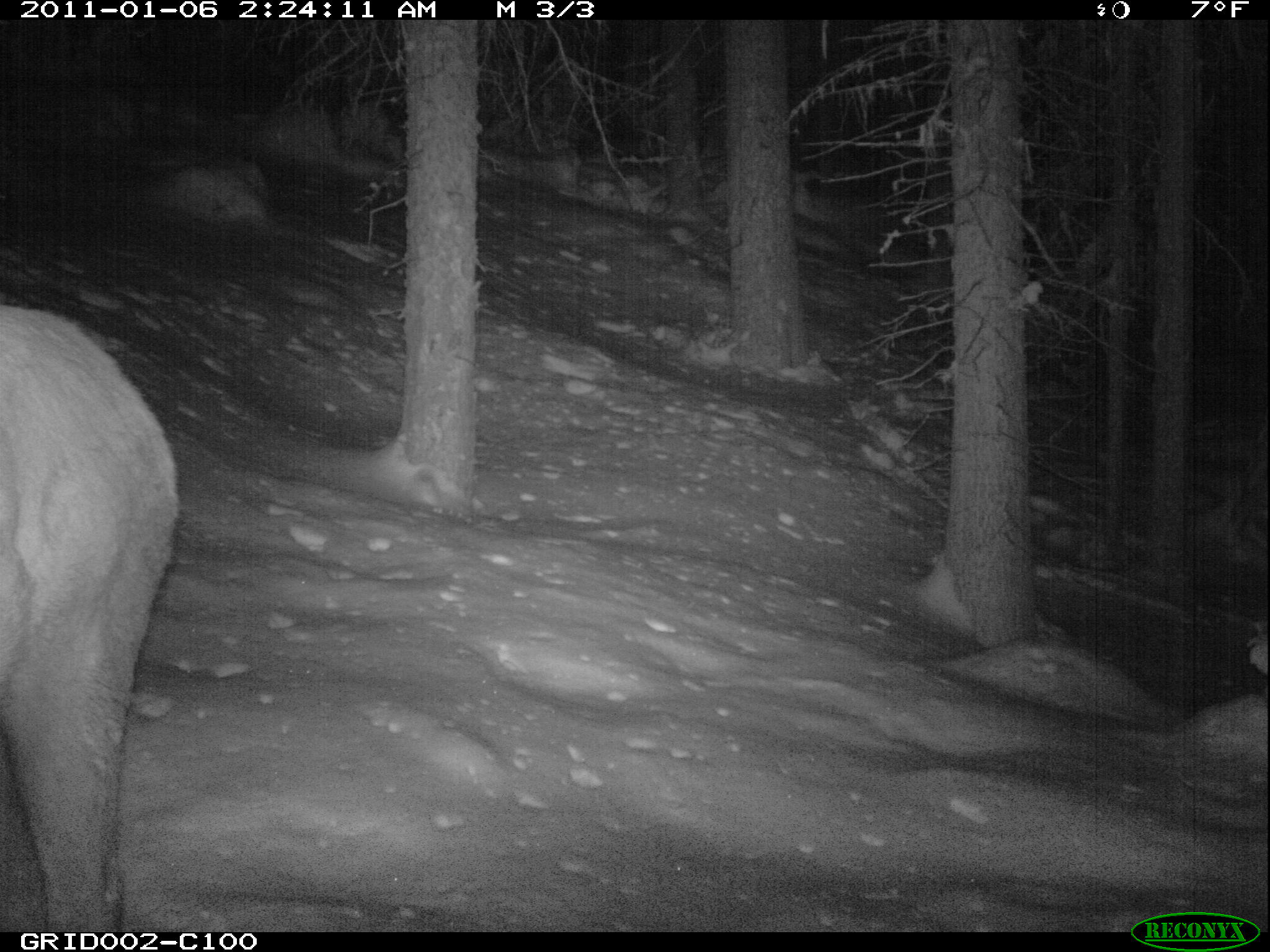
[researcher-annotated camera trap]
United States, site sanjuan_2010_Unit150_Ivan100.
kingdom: Animalia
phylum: Chordata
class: Mammalia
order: Artiodactyla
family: Cervidae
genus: Cervus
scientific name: Cervus elaphus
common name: red deer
Cervus elaphus (red deer).